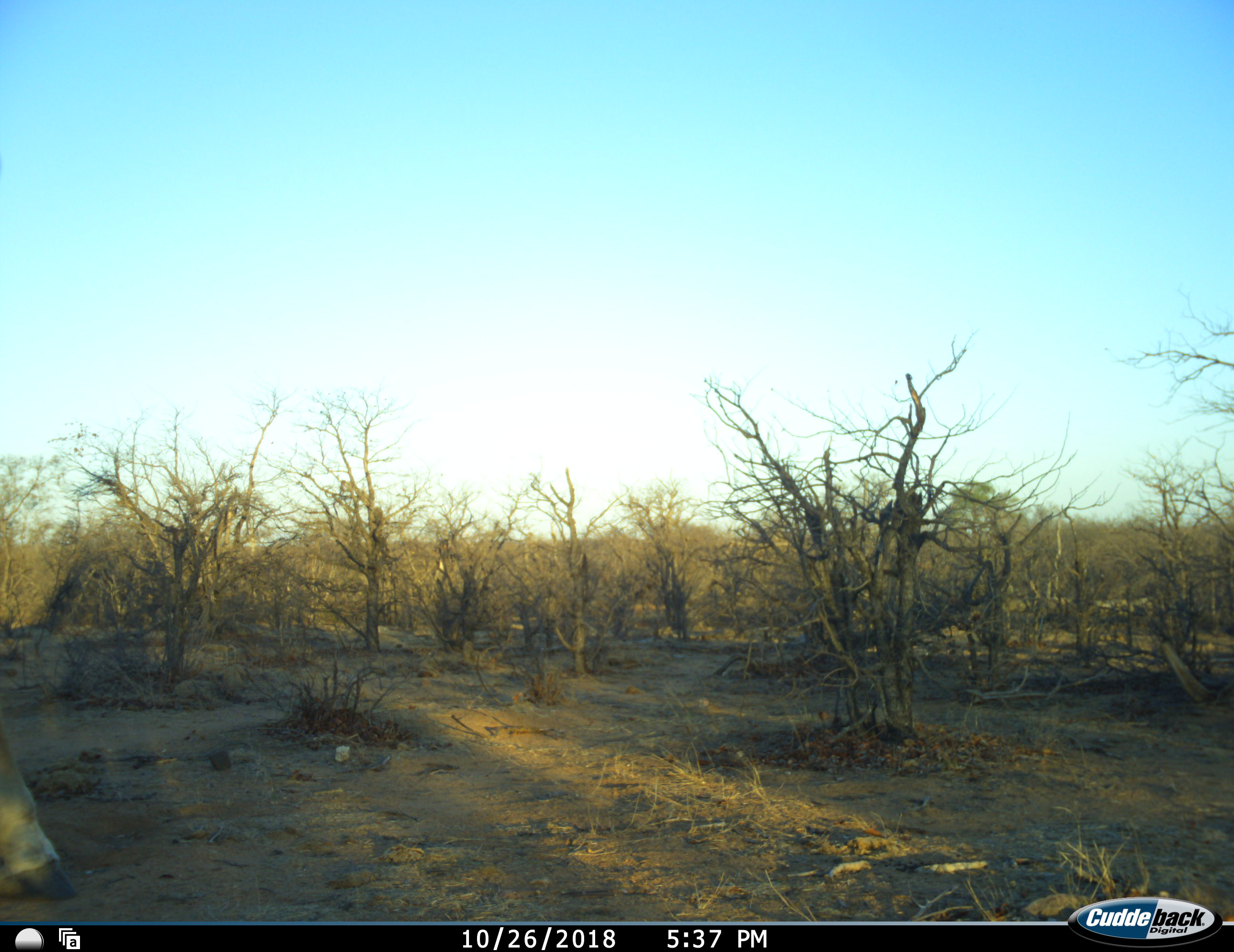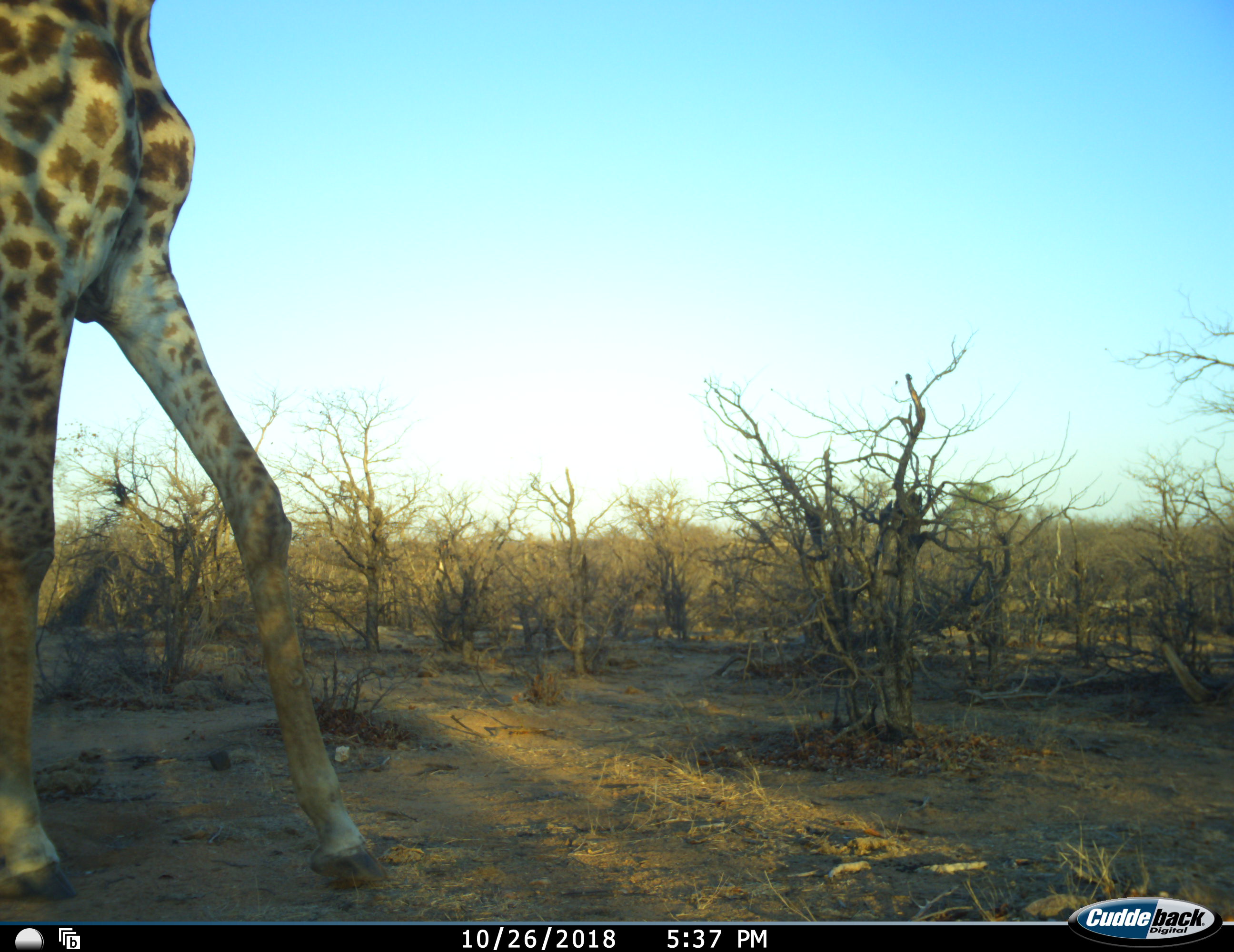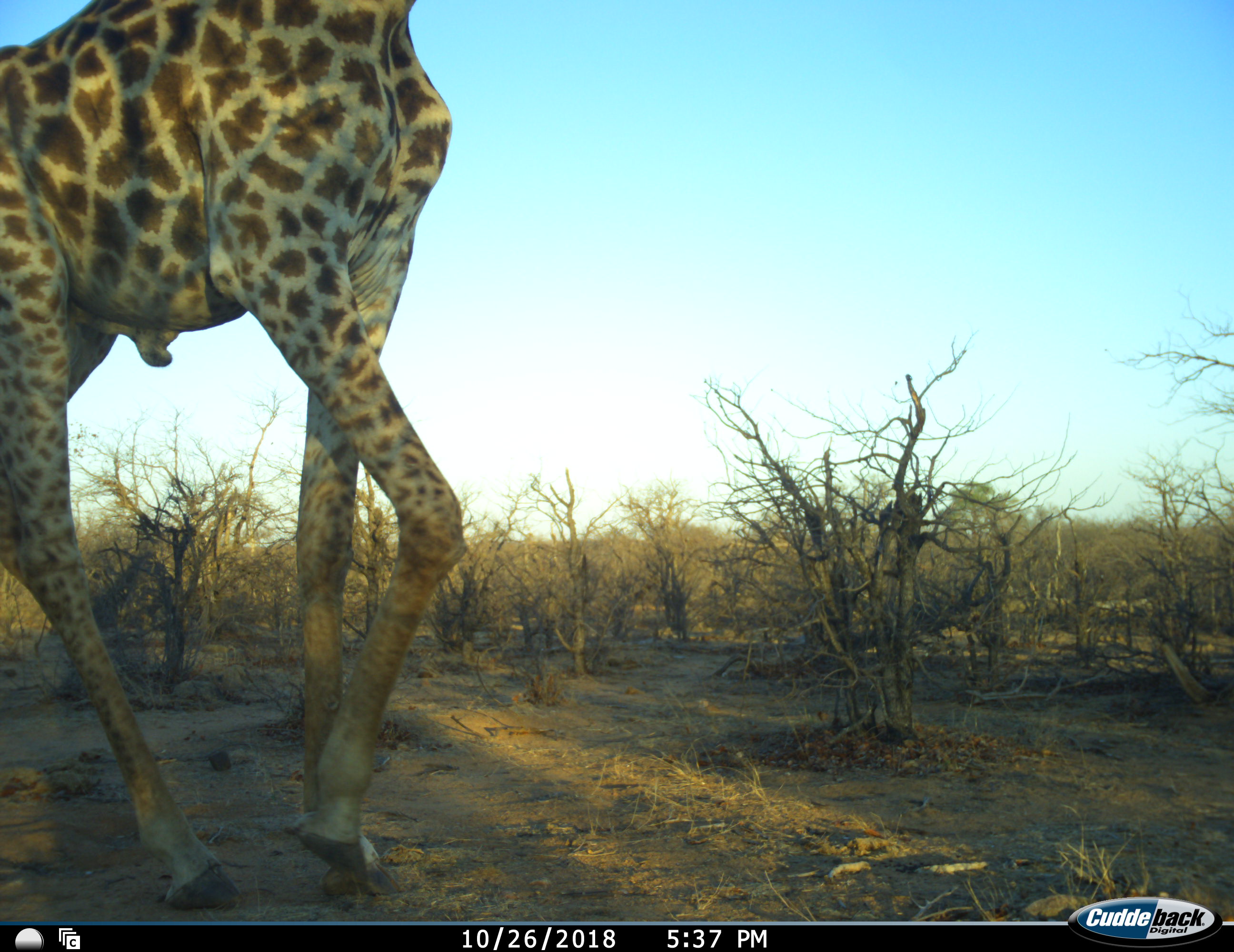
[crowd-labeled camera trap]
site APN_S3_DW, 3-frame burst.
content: unidentified animal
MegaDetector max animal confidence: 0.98